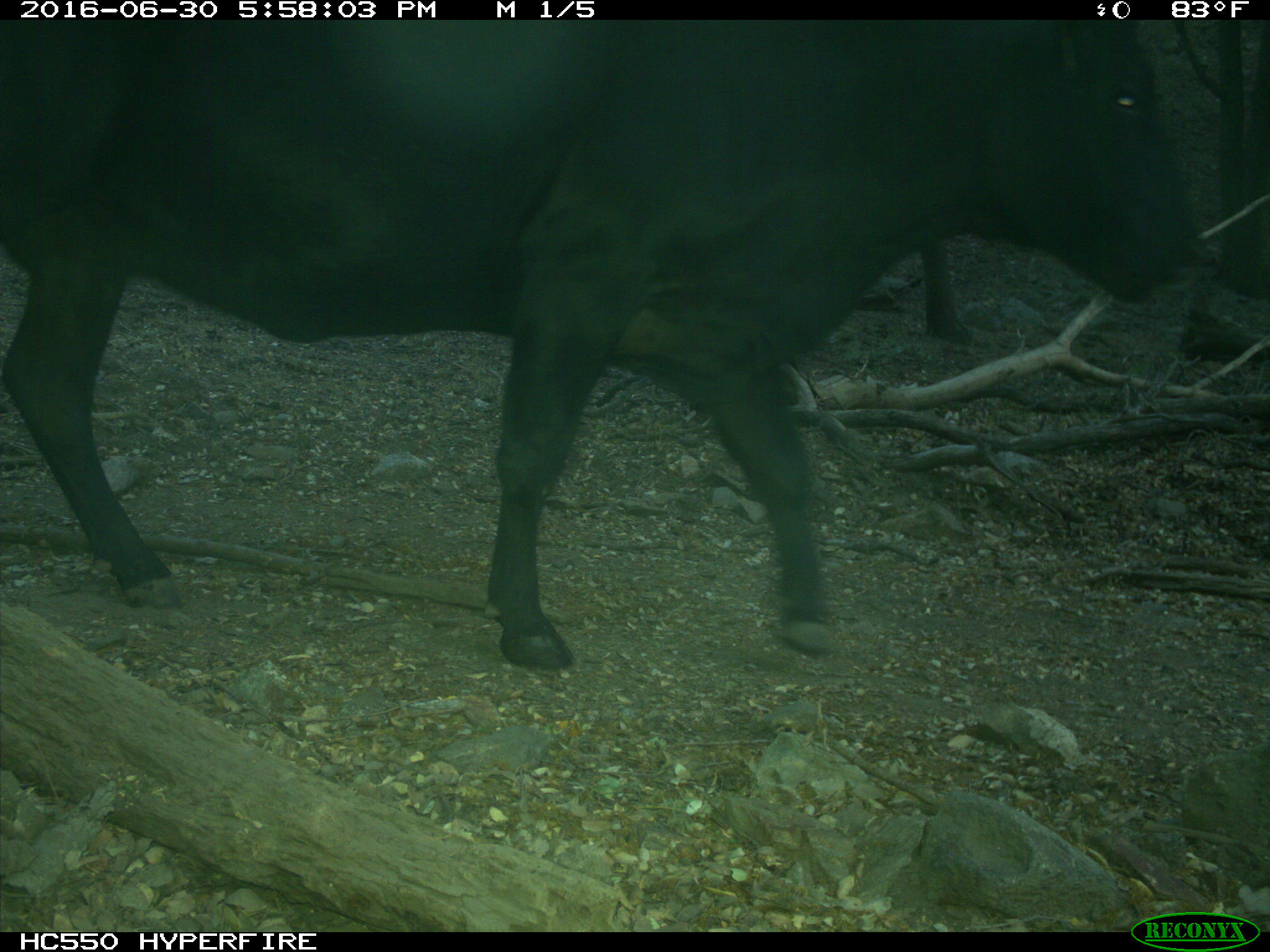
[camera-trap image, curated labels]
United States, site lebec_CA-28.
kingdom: Animalia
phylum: Chordata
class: Mammalia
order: Artiodactyla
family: Bovidae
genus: Bos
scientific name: Bos taurus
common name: domestic cow